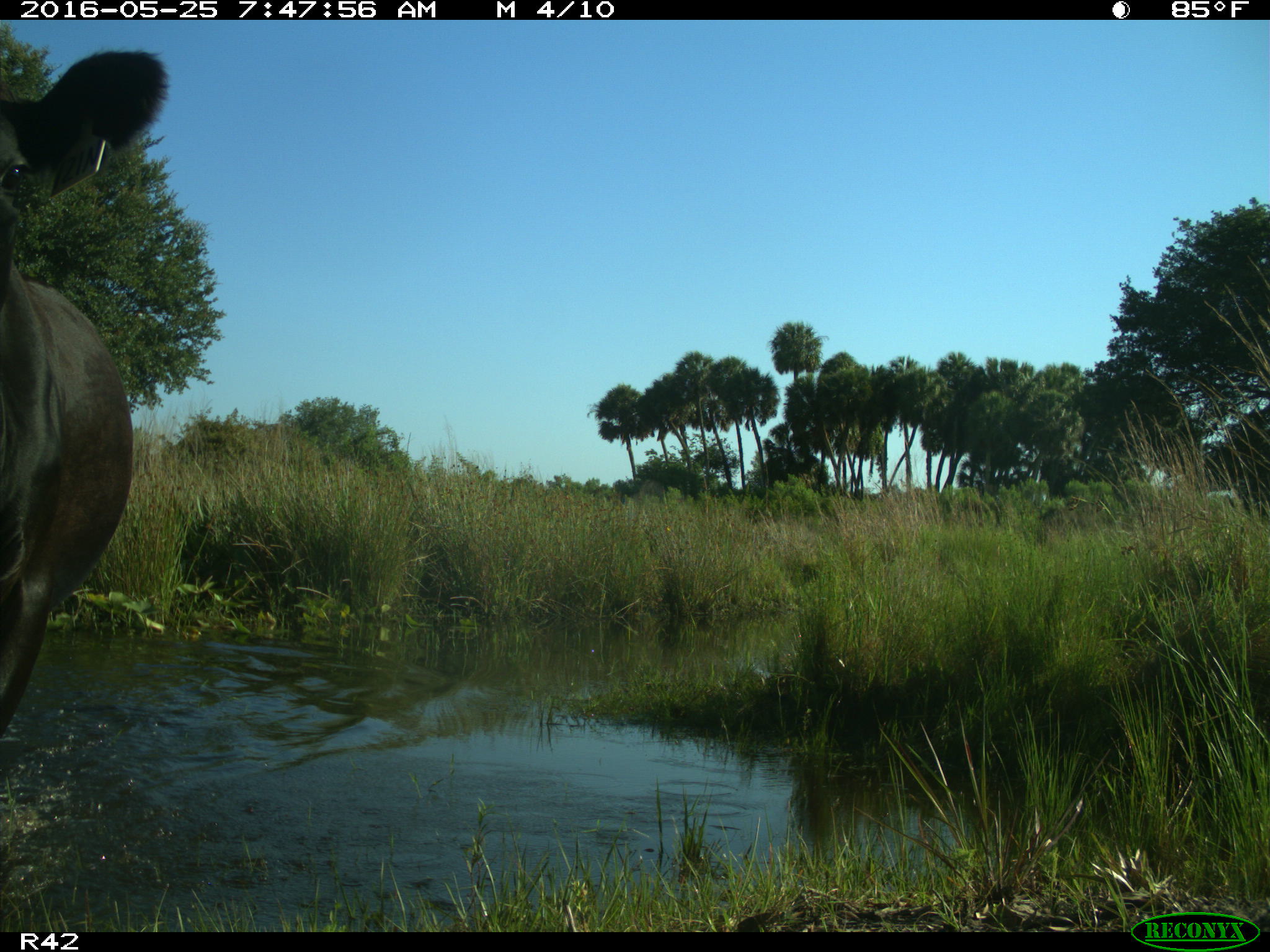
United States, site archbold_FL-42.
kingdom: Animalia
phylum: Chordata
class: Mammalia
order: Artiodactyla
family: Bovidae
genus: Bos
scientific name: Bos taurus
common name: domestic cow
Bos taurus (domestic cow).